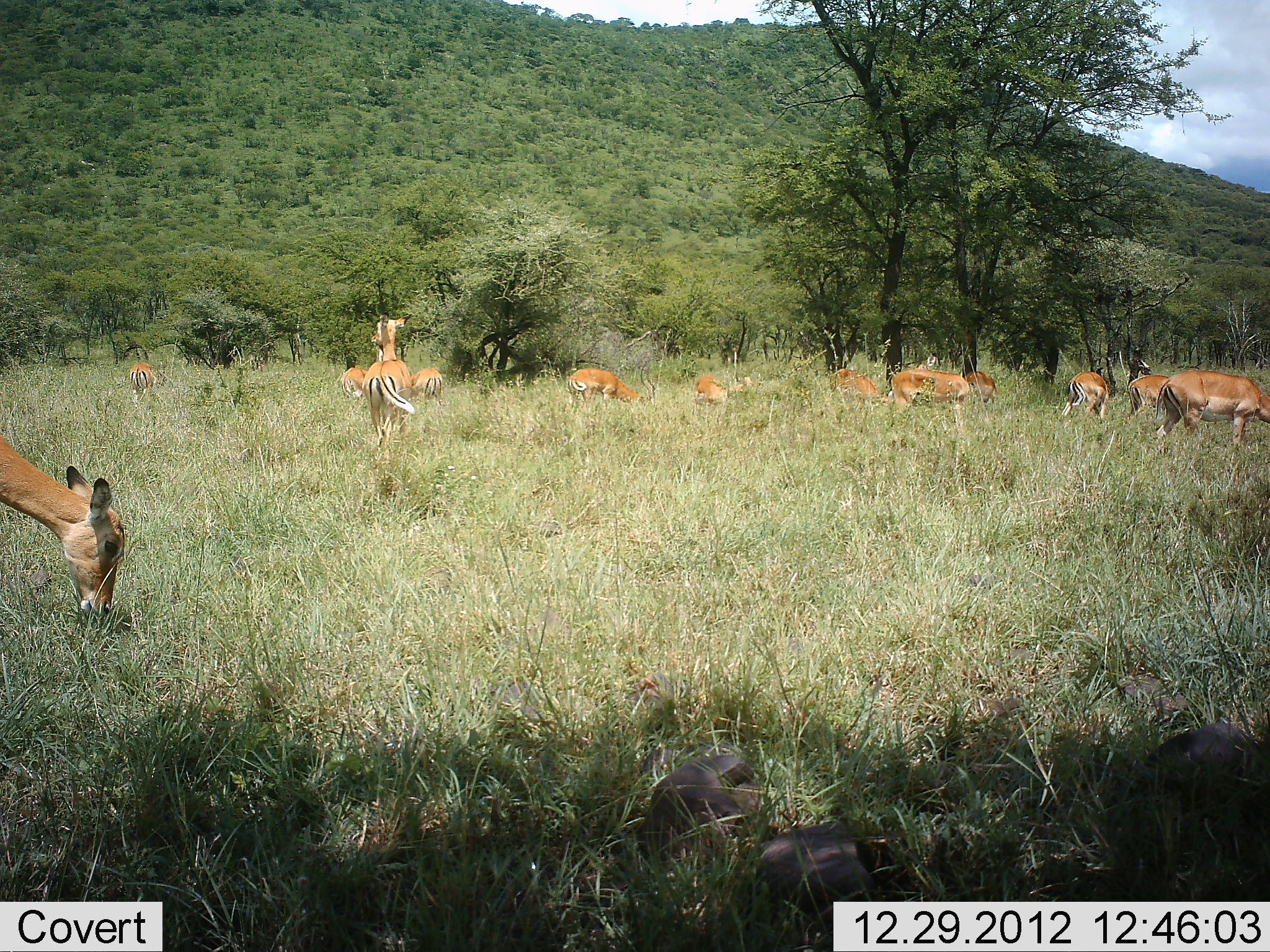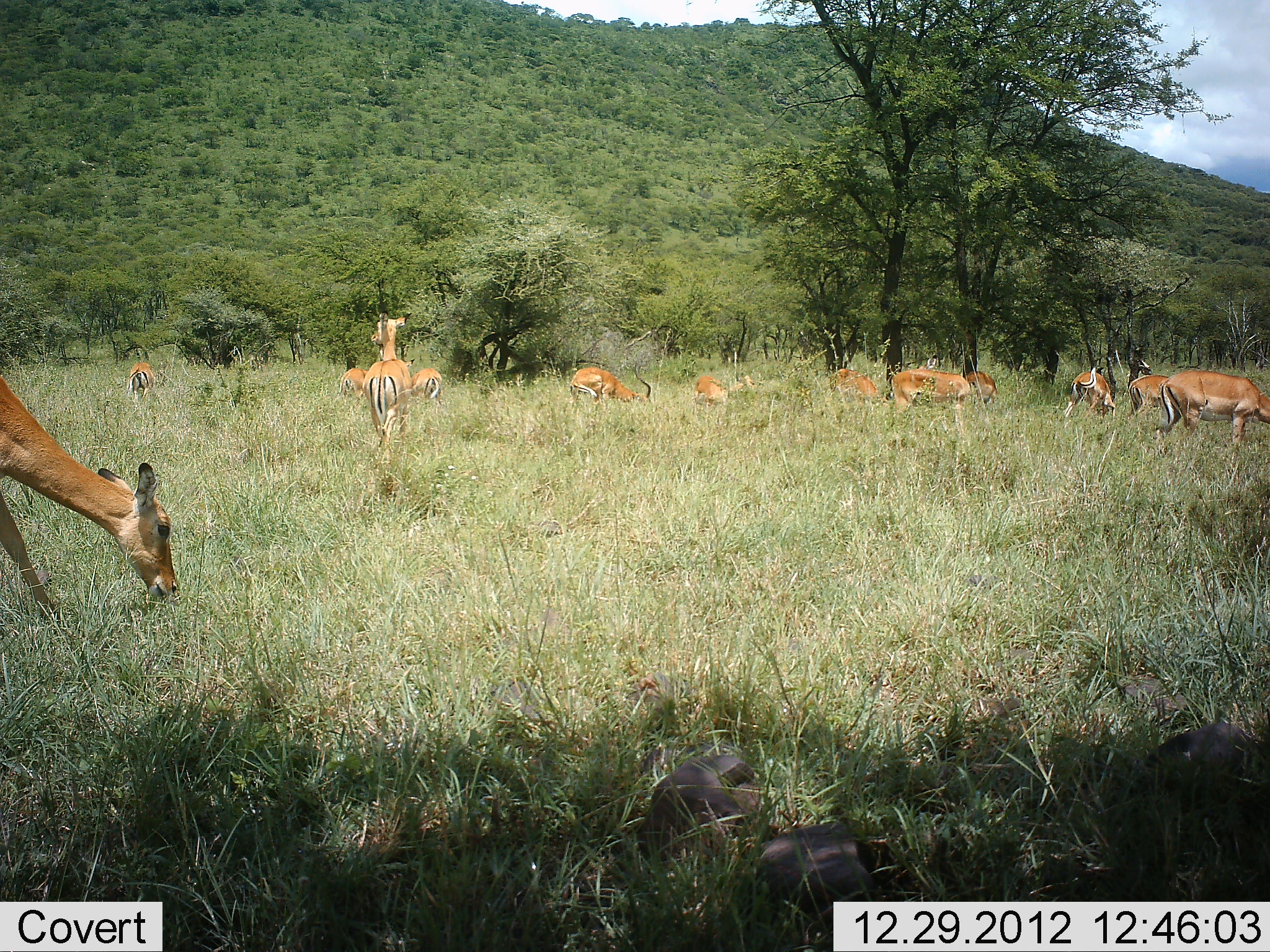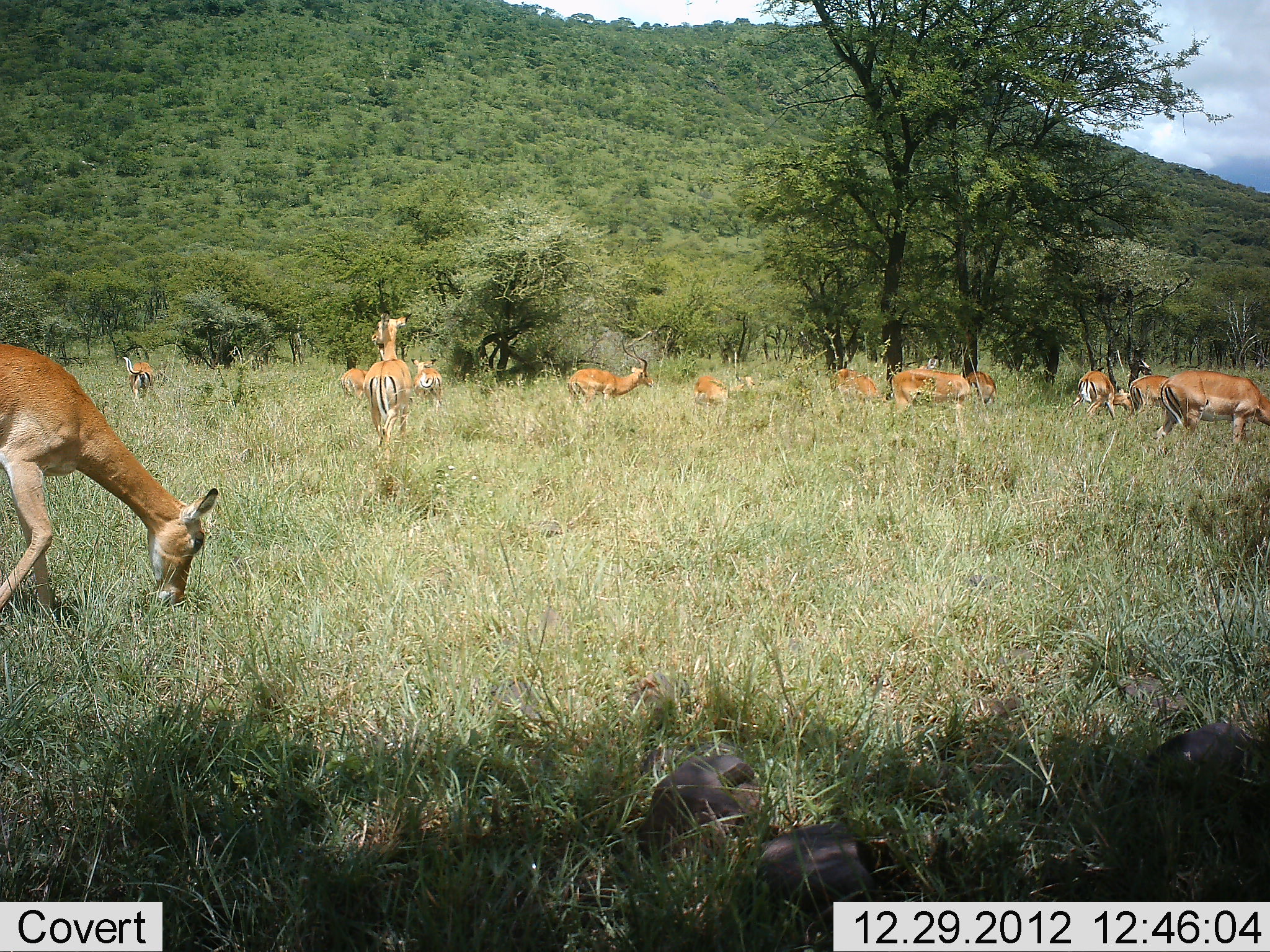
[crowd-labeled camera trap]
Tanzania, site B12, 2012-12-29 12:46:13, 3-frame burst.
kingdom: Animalia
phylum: Chordata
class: Mammalia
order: Artiodactyla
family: Bovidae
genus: Aepyceros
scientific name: Aepyceros melampus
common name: impala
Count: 11-50.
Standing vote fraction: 55%.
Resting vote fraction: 9%.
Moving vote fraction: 18%.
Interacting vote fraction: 0%.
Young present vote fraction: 0%.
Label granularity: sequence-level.